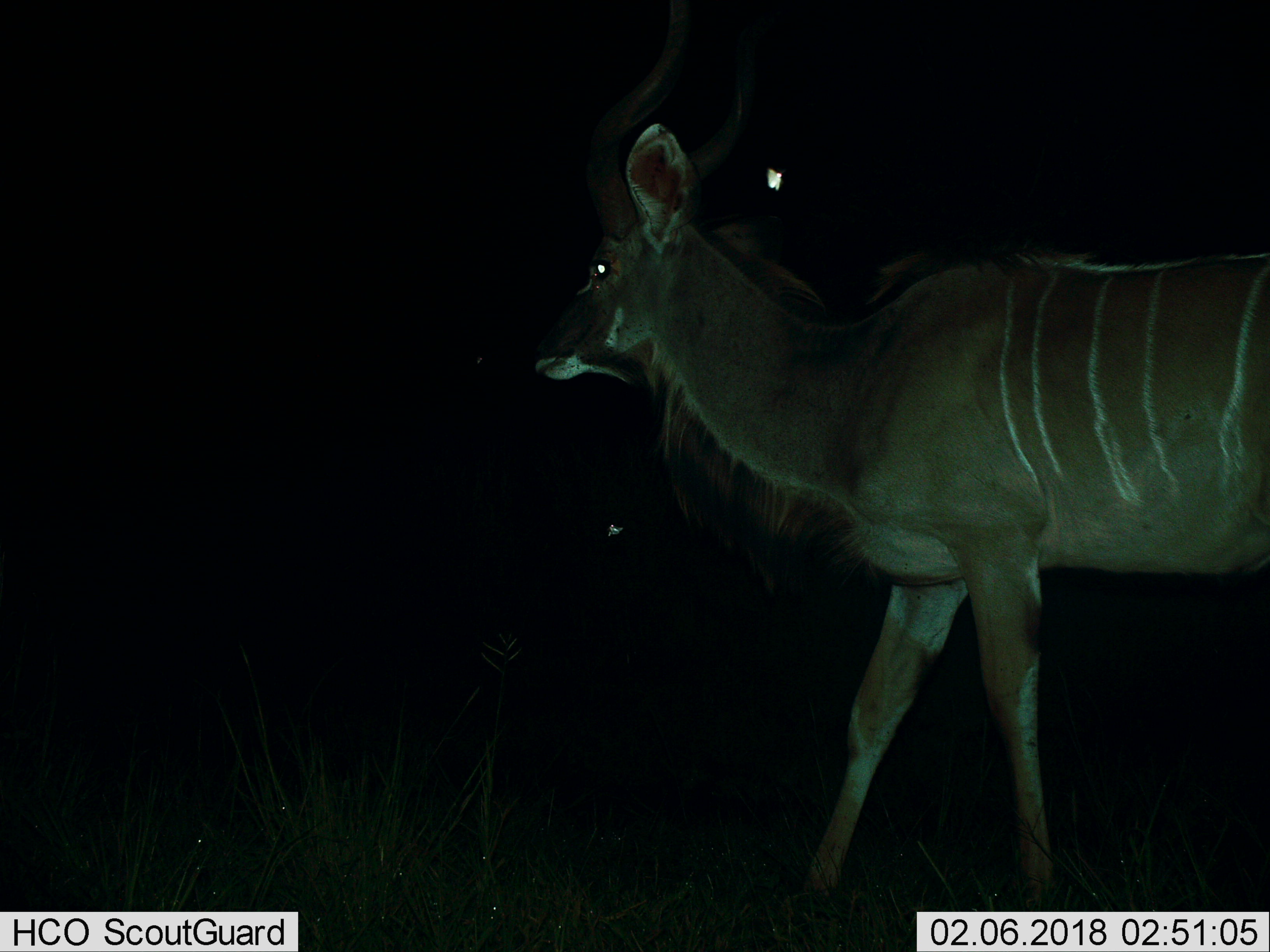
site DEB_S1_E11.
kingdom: Animalia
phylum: Chordata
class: Mammalia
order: Artiodactyla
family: Bovidae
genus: Tragelaphus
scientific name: Tragelaphus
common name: kudu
Kudu (Tragelaphus), count 1. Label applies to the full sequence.